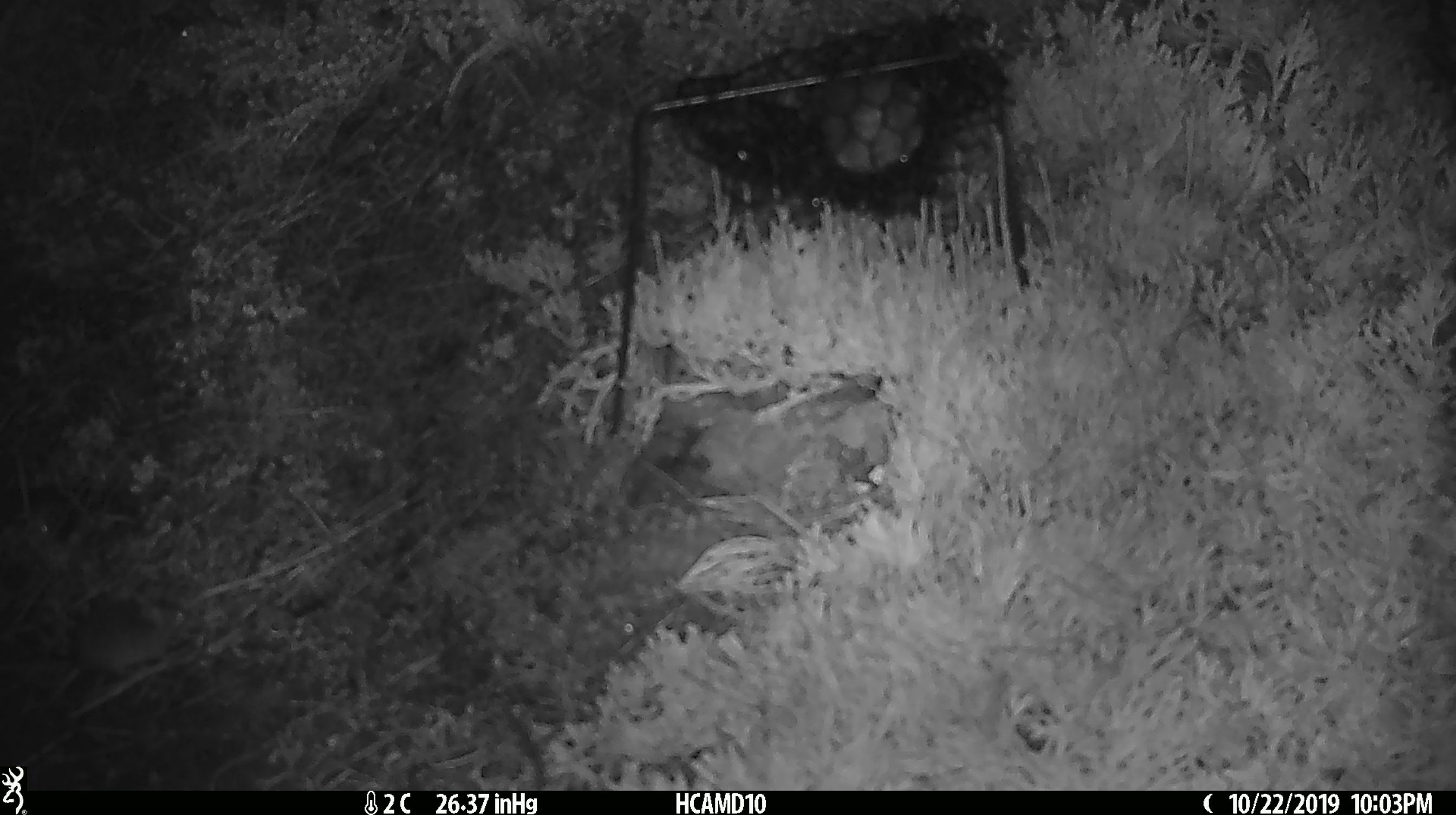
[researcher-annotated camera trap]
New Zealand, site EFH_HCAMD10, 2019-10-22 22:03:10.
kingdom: Animalia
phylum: Chordata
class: Mammalia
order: Rodentia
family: Muridae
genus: Mus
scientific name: Mus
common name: mouse